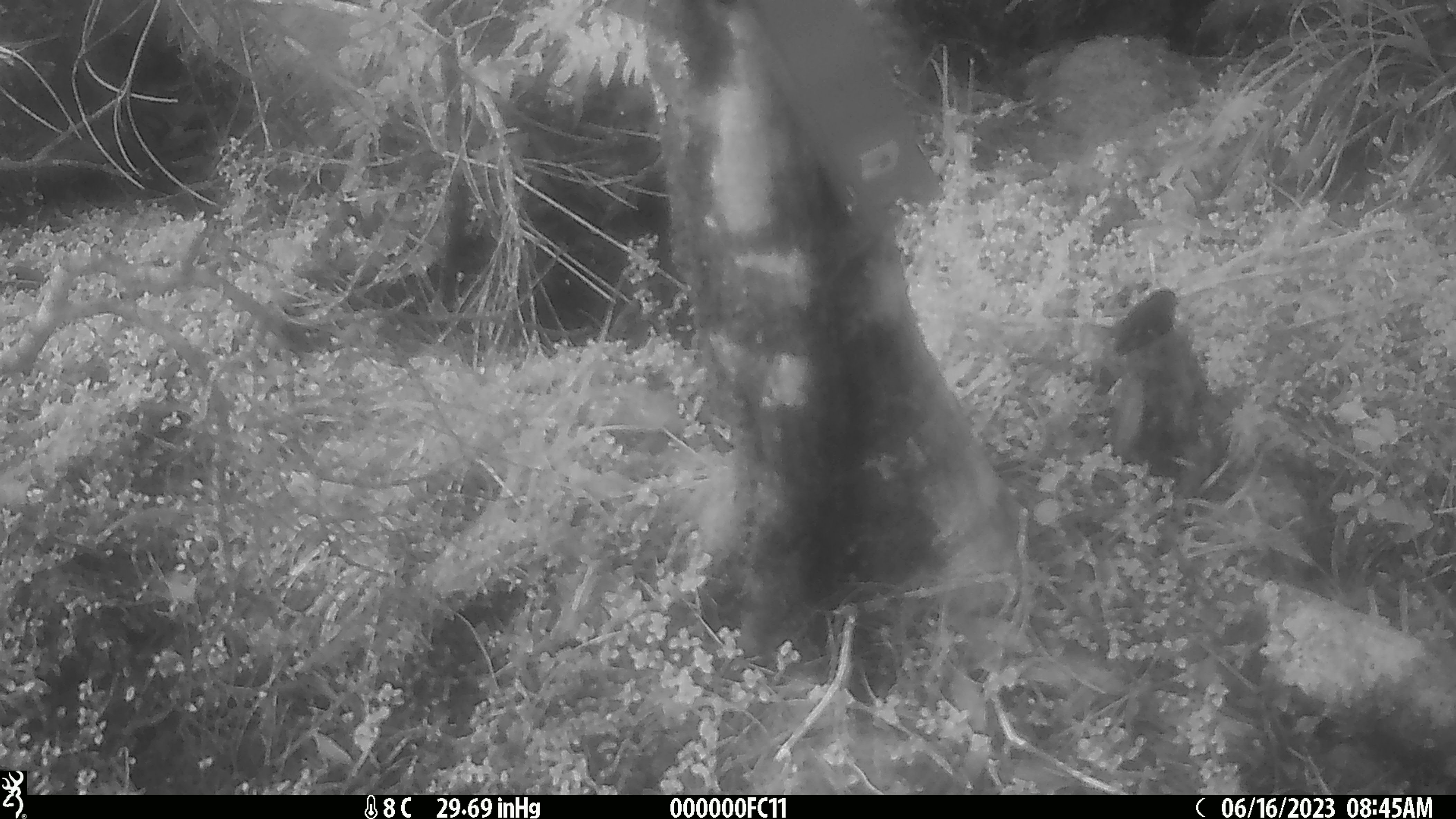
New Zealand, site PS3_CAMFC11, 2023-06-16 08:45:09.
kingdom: Animalia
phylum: Chordata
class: Aves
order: Passeriformes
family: Acanthisittidae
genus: Acanthisitta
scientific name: Acanthisitta chloris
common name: rifleman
Rifleman (Acanthisitta chloris).